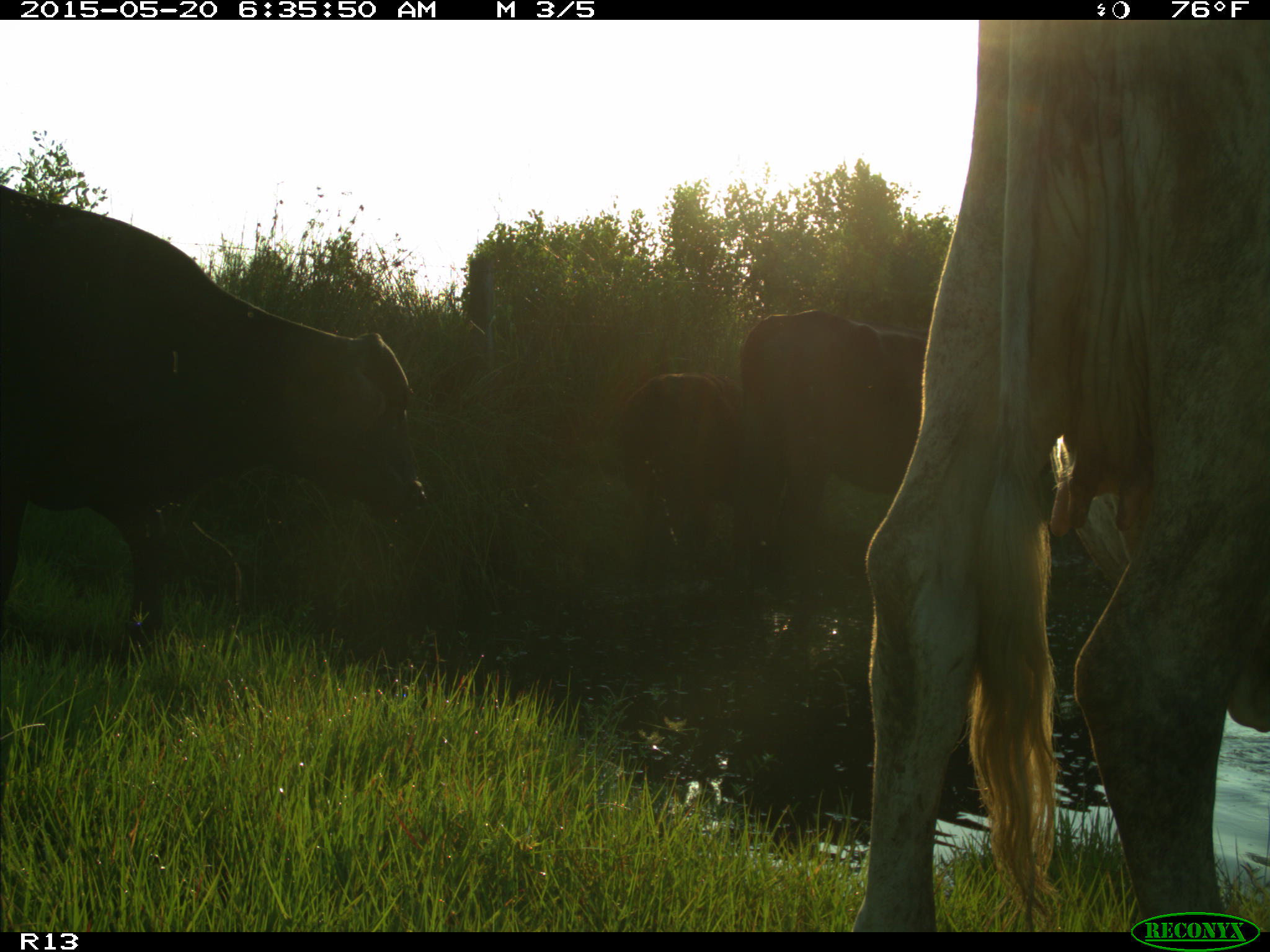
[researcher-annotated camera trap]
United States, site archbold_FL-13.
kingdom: Animalia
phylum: Chordata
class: Mammalia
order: Artiodactyla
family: Bovidae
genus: Bos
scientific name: Bos taurus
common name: domestic cow